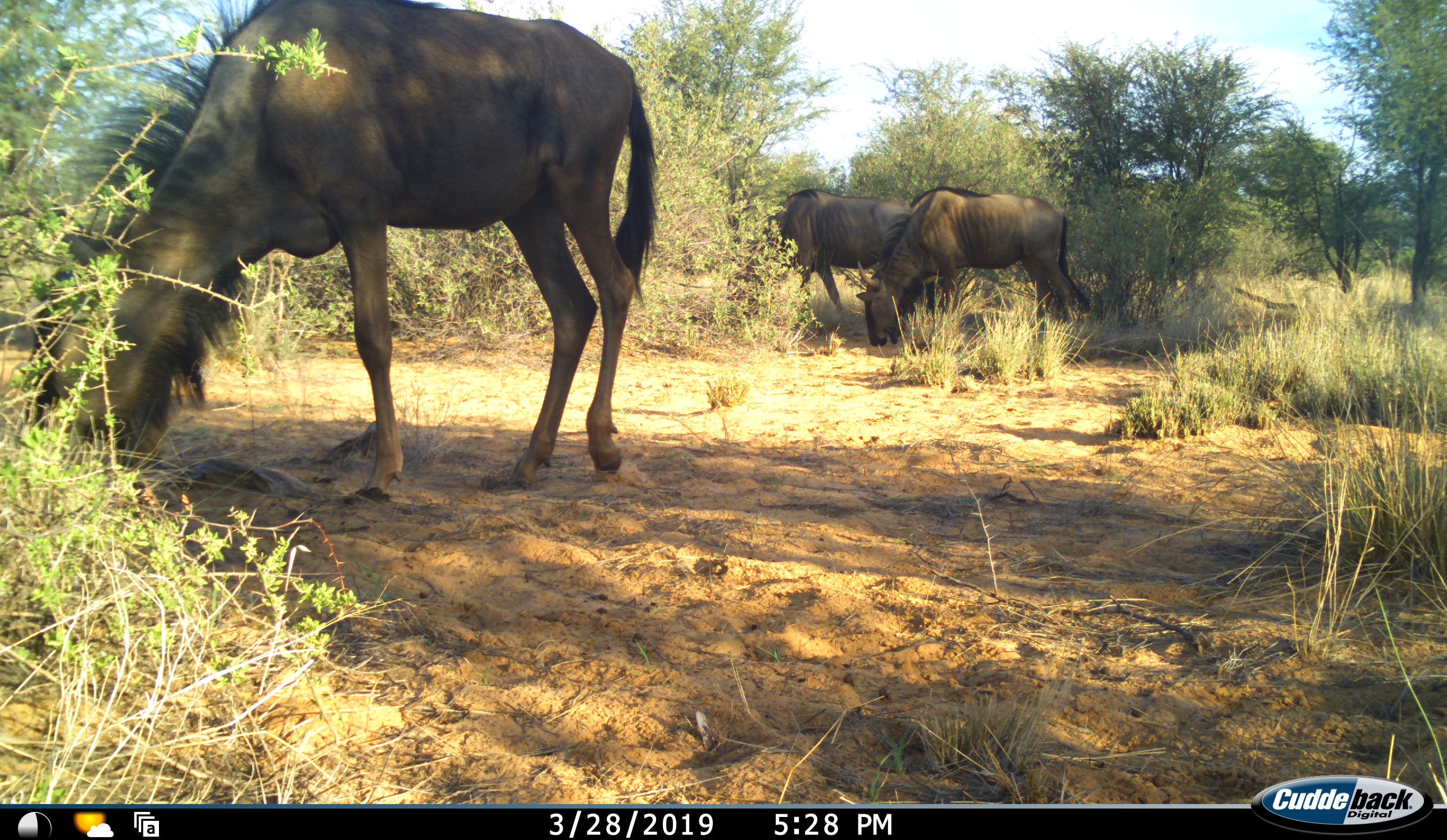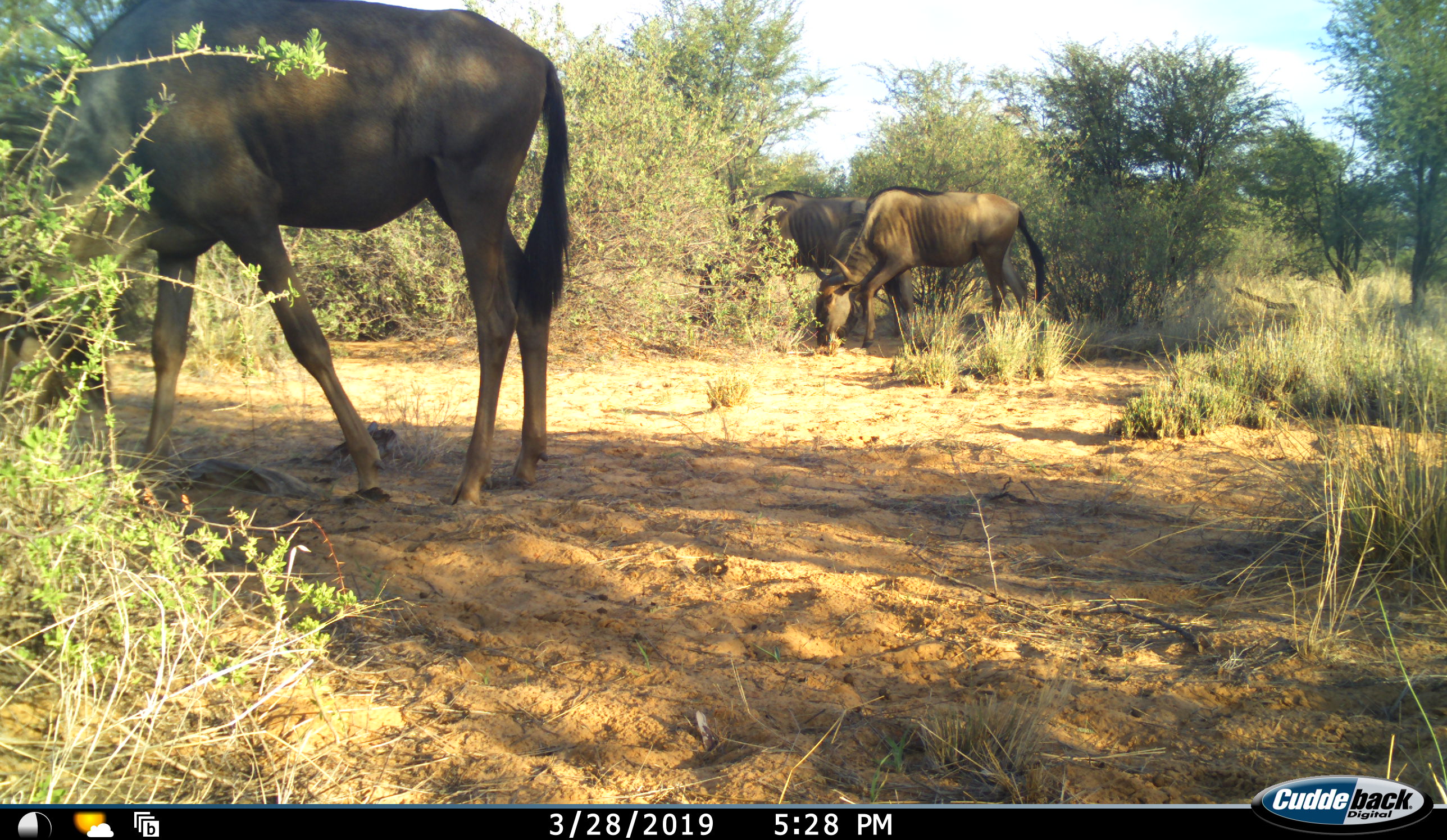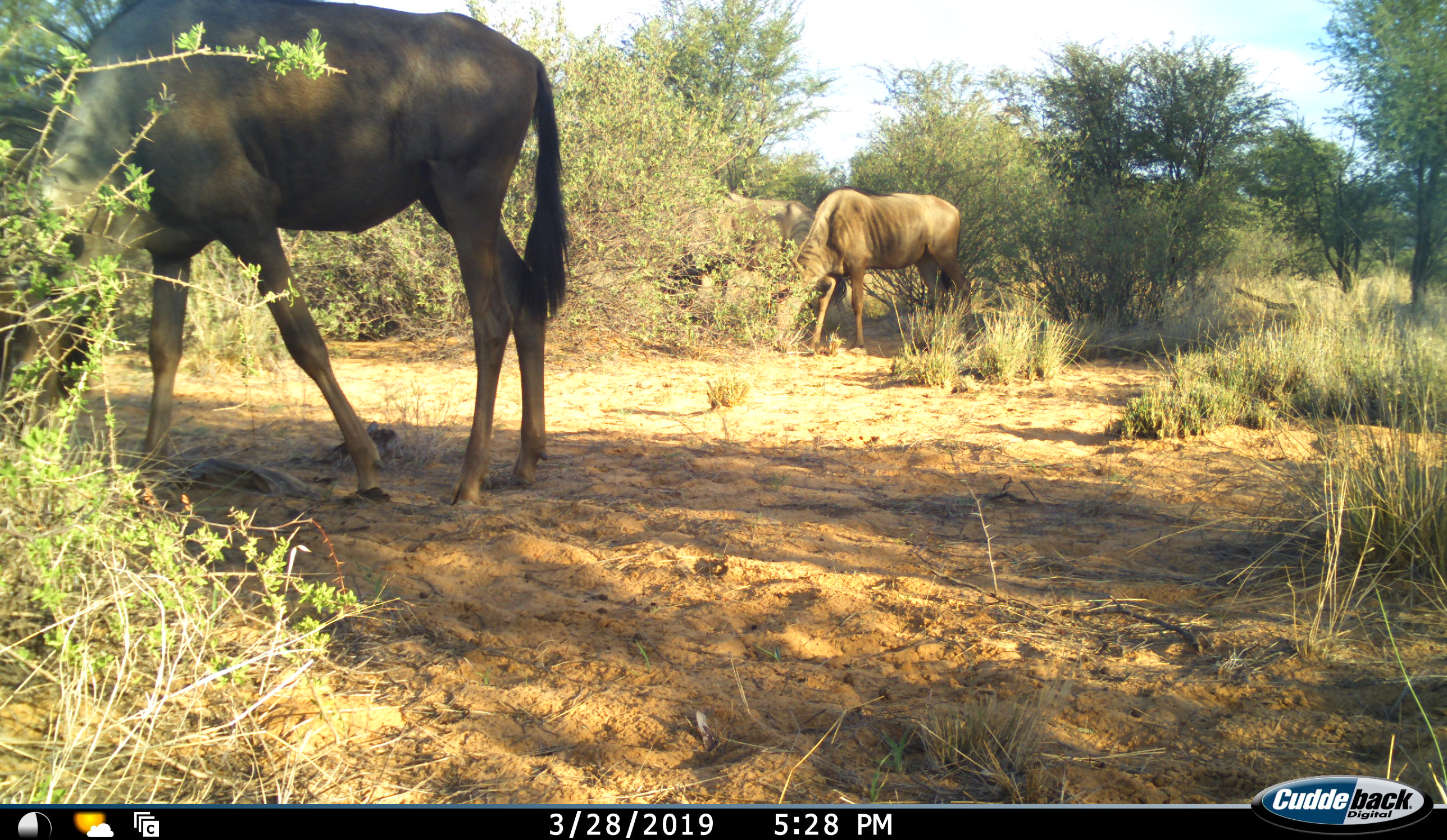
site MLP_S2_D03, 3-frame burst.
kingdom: Animalia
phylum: Chordata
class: Mammalia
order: Artiodactyla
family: Bovidae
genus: Connochaetes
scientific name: Connochaetes taurinus taurinus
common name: blue wildebeest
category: wildebeestblue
Wildebeestblue (blue wildebeest) (Connochaetes taurinus taurinus), count 3. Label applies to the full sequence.